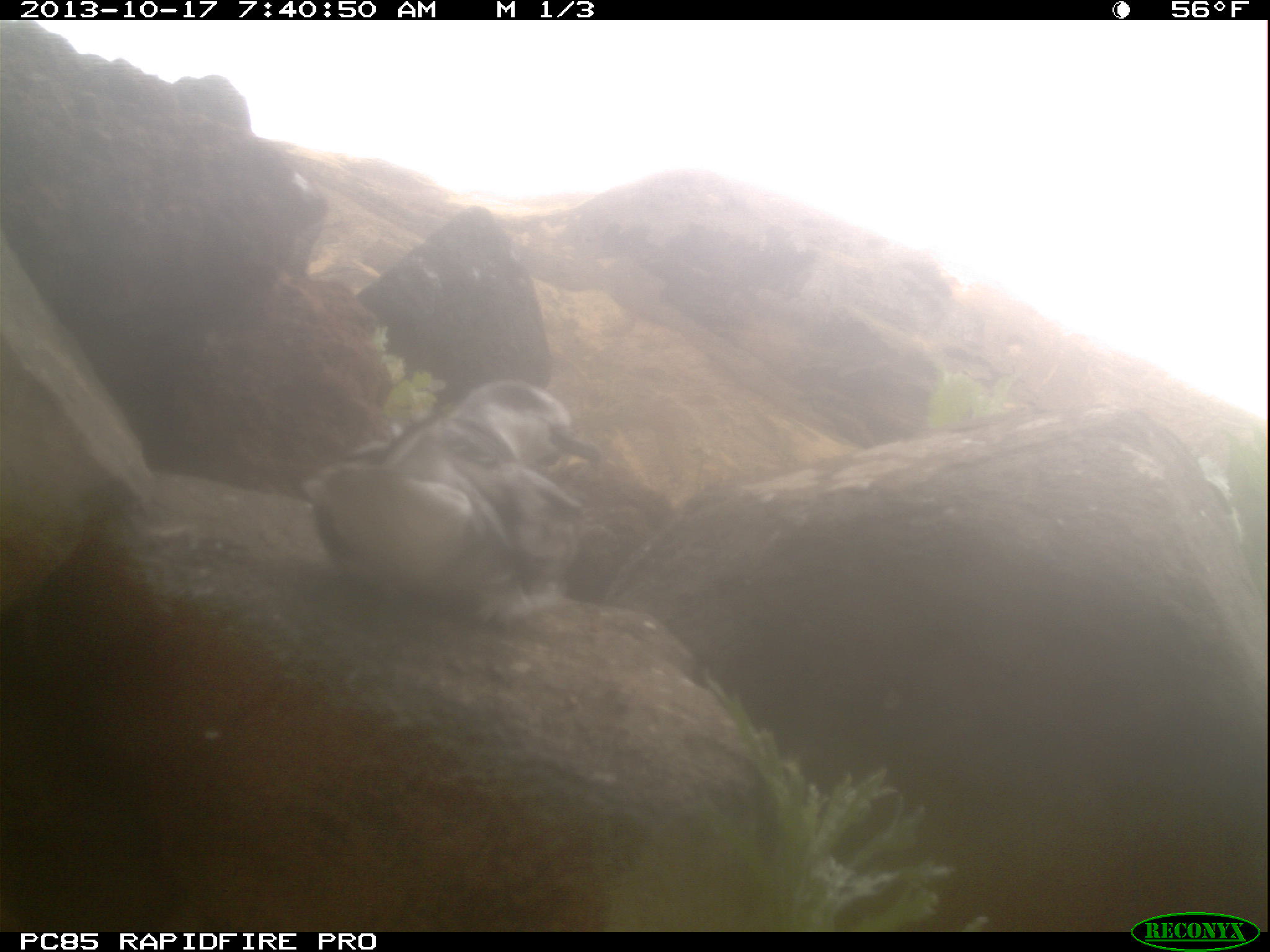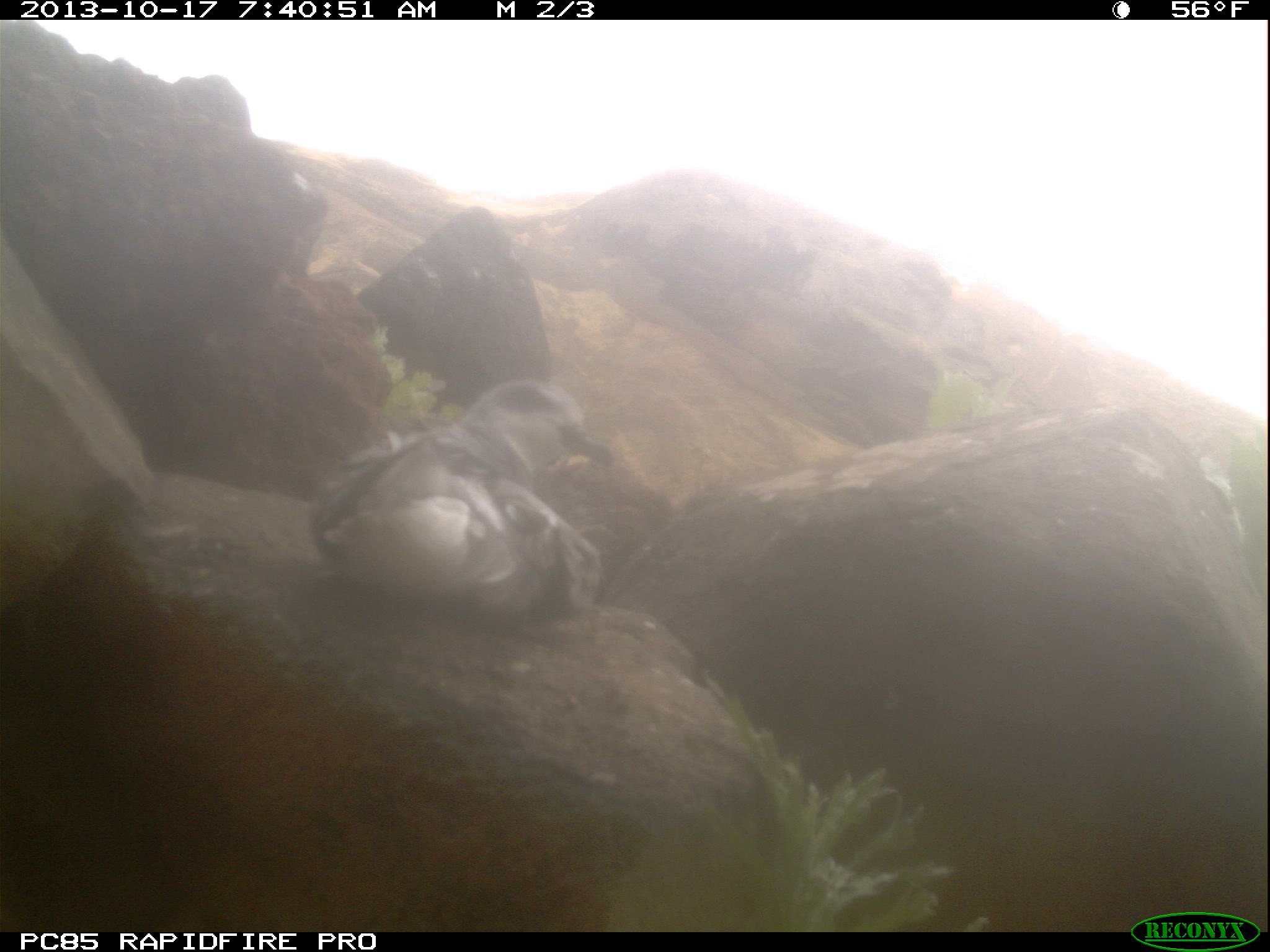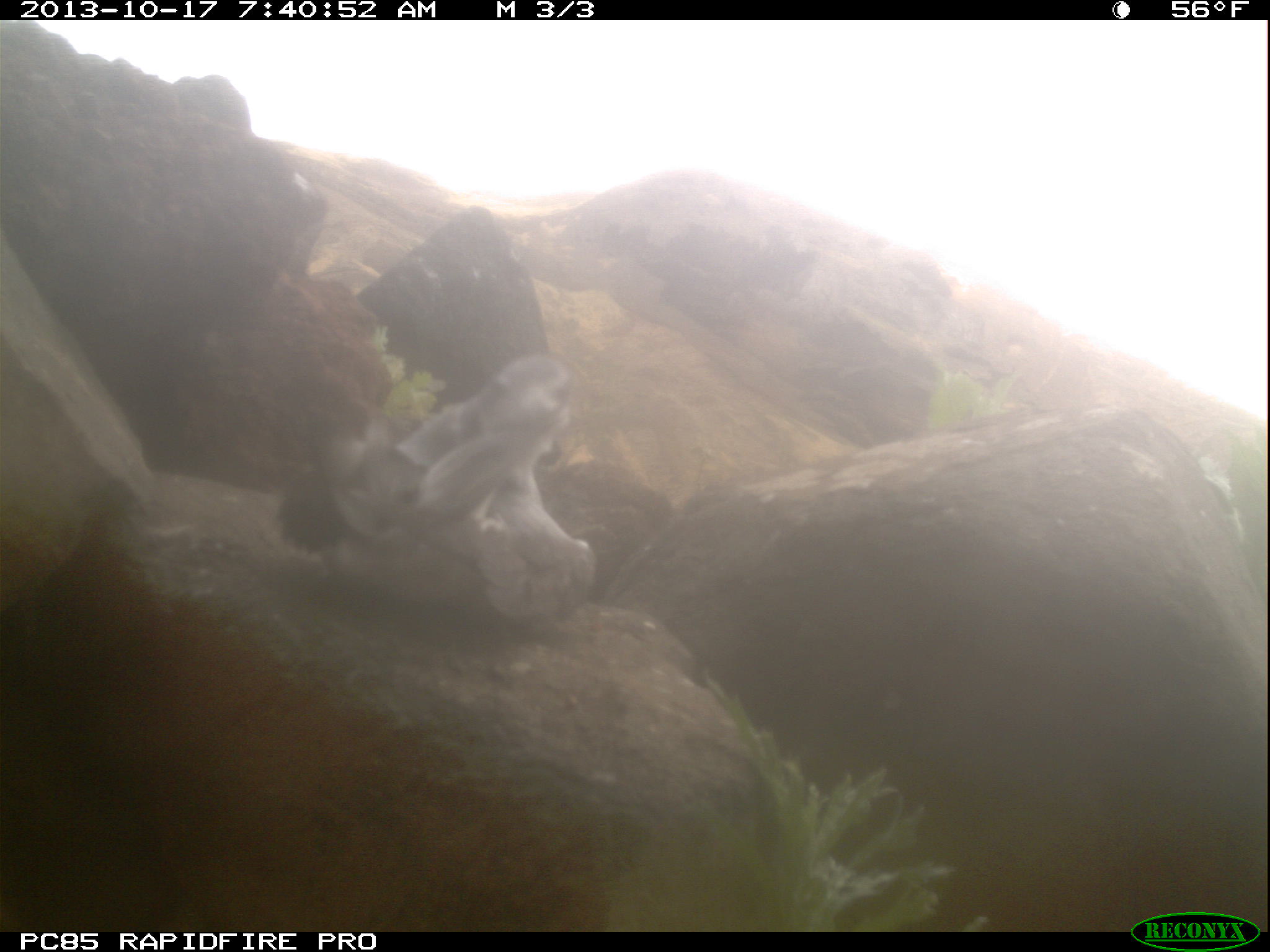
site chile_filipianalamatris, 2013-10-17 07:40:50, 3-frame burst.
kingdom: Animalia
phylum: Chordata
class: Aves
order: Procellariiformes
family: Procellariidae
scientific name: Procellariidae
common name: petrel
Petrel (Procellariidae).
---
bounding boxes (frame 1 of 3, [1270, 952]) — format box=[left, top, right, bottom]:
petrel: box=[294, 380, 606, 636]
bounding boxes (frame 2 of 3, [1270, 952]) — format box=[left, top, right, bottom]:
petrel: box=[304, 373, 609, 618]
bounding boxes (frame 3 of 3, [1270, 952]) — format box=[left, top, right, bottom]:
petrel: box=[254, 334, 609, 628]